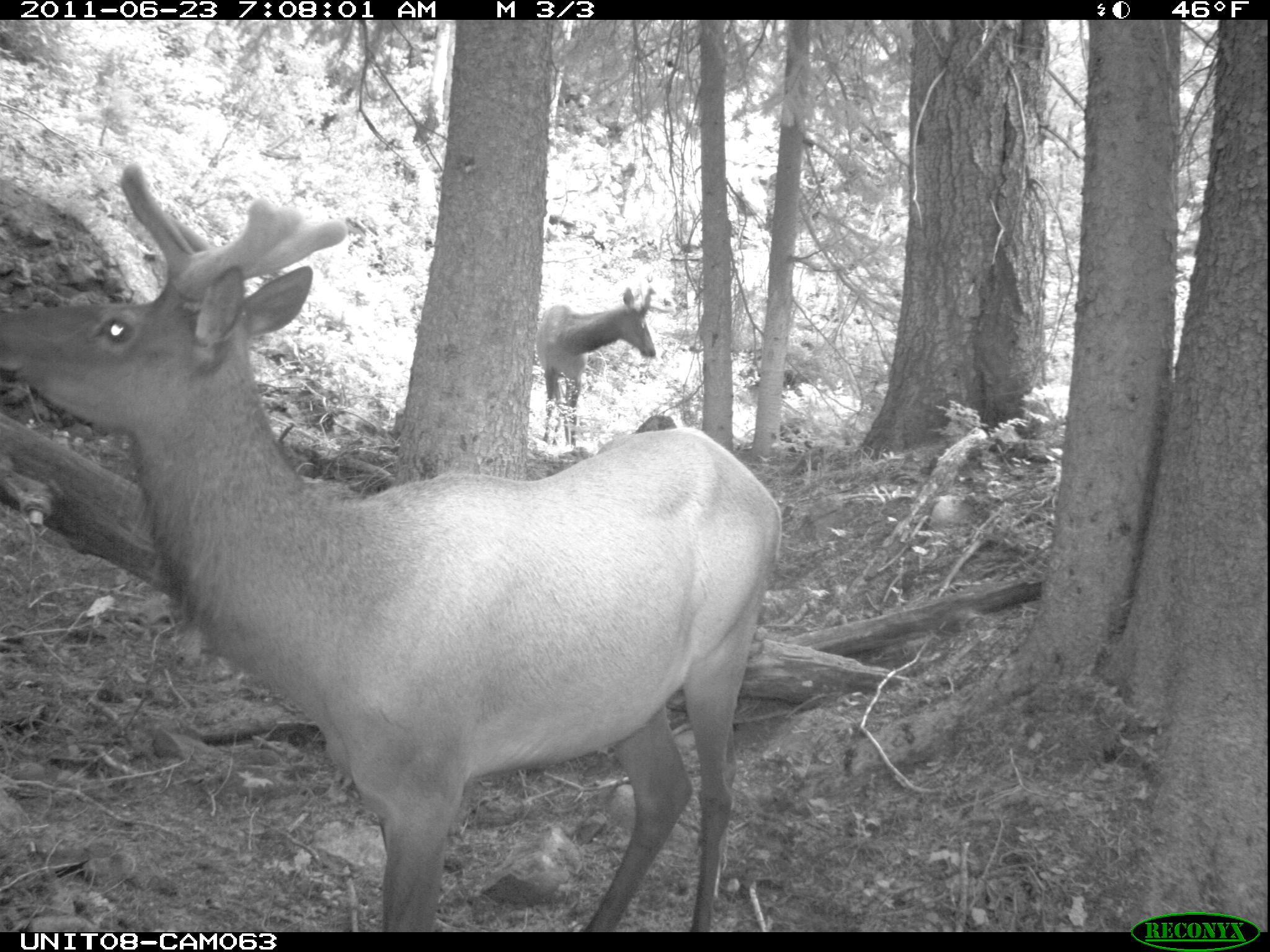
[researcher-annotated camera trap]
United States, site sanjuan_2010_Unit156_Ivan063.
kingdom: Animalia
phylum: Chordata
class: Mammalia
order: Artiodactyla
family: Cervidae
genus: Cervus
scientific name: Cervus elaphus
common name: red deer